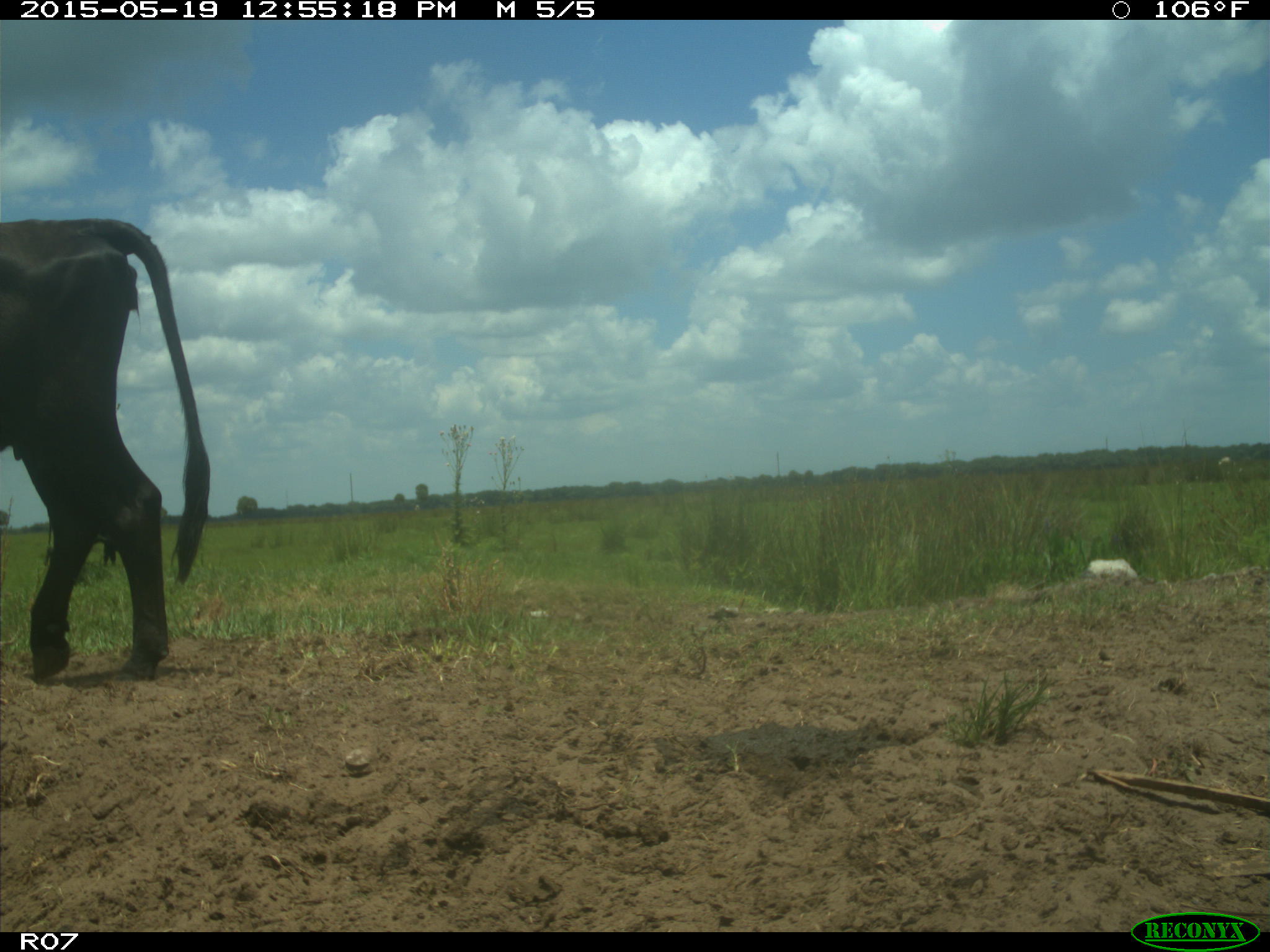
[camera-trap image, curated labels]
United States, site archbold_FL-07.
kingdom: Animalia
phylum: Chordata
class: Mammalia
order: Artiodactyla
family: Bovidae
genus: Bos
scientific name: Bos taurus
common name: domestic cow